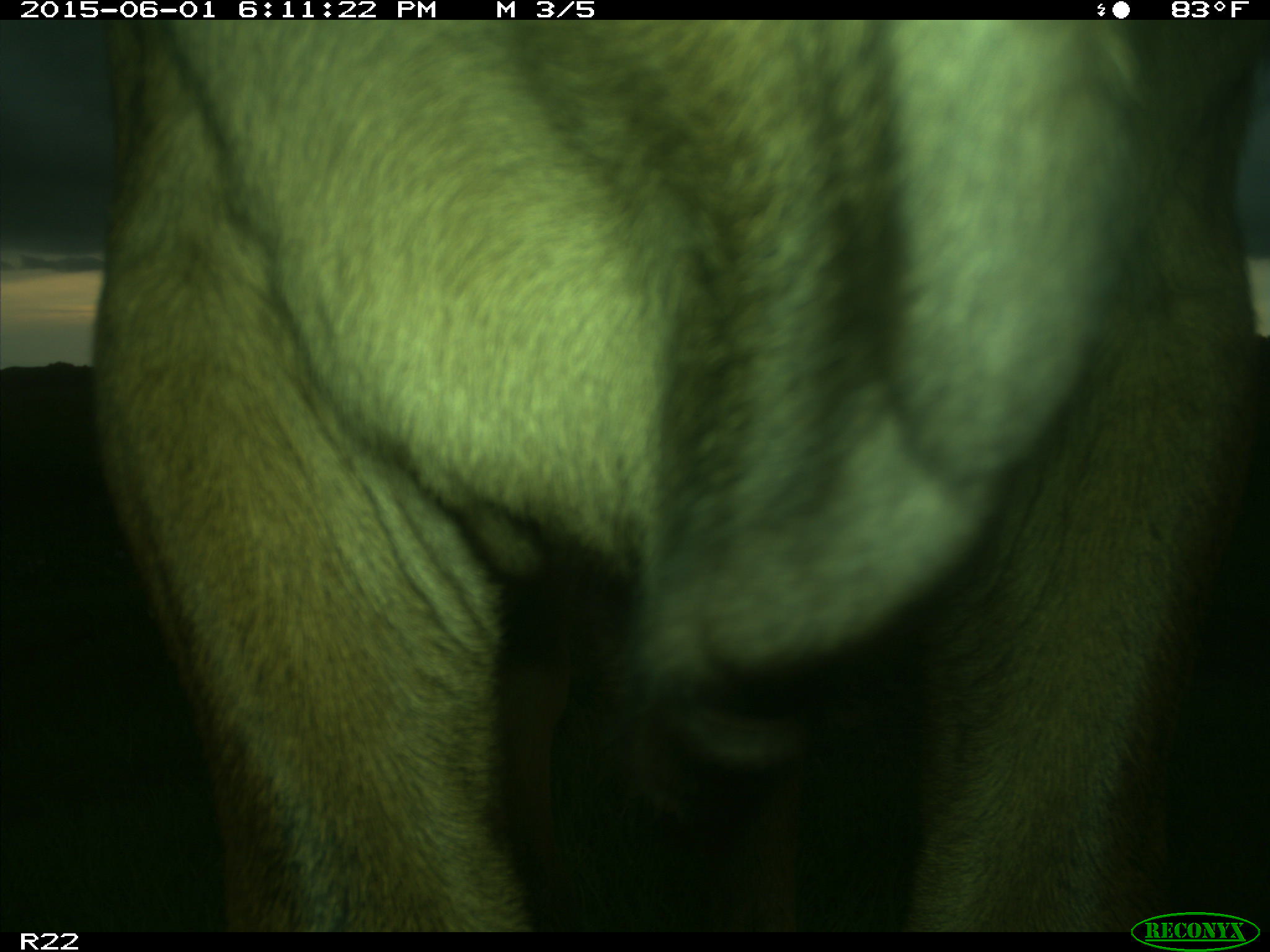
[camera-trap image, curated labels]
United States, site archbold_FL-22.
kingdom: Animalia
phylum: Chordata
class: Mammalia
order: Artiodactyla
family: Bovidae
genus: Bos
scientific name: Bos taurus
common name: domestic cow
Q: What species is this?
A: Bos taurus (domestic cow).